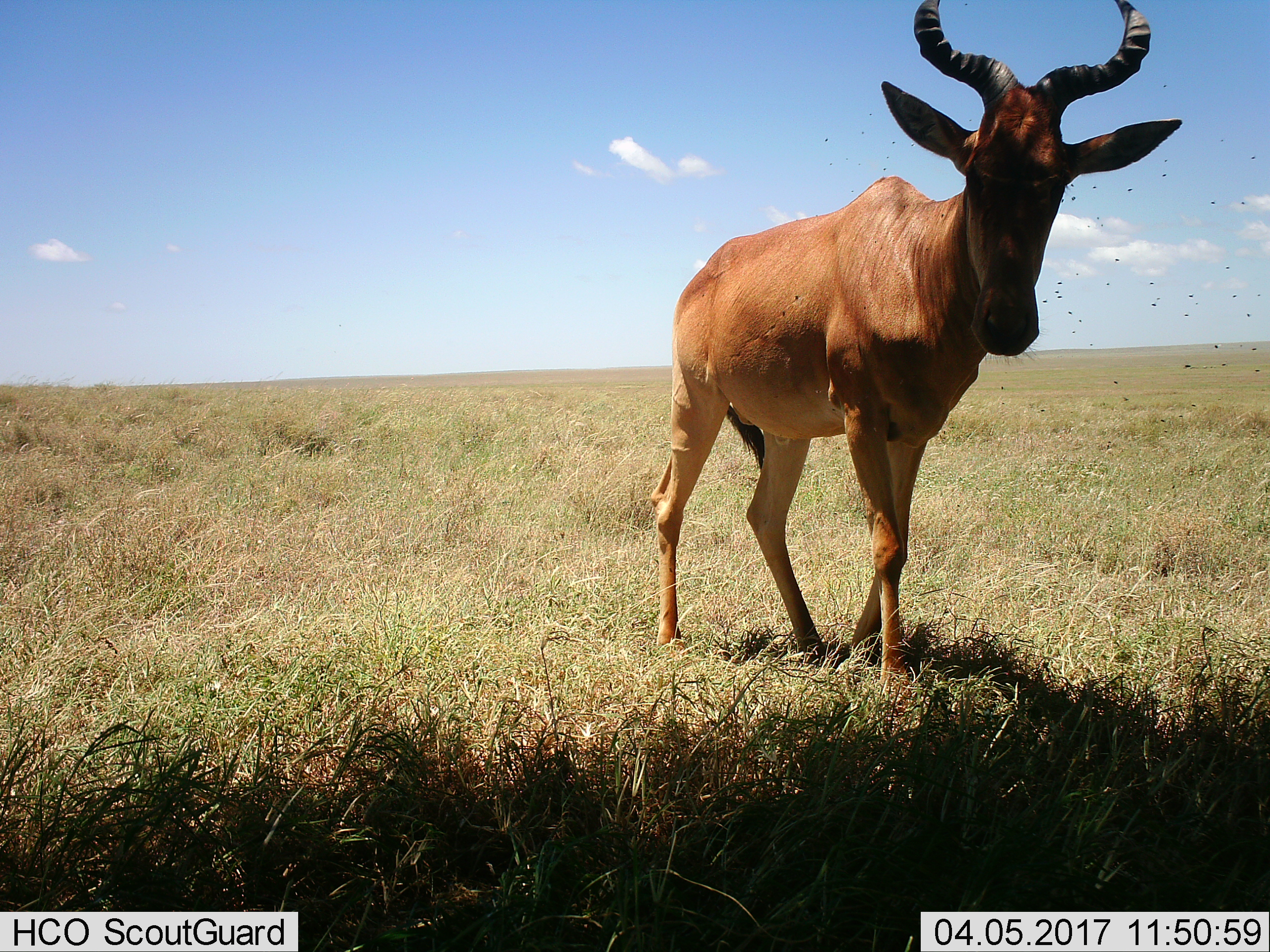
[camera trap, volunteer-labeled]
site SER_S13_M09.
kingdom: Animalia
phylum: Chordata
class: Mammalia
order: Artiodactyla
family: Bovidae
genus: Alcelaphus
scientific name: Alcelaphus buselaphus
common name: hartebeest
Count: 1.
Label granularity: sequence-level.